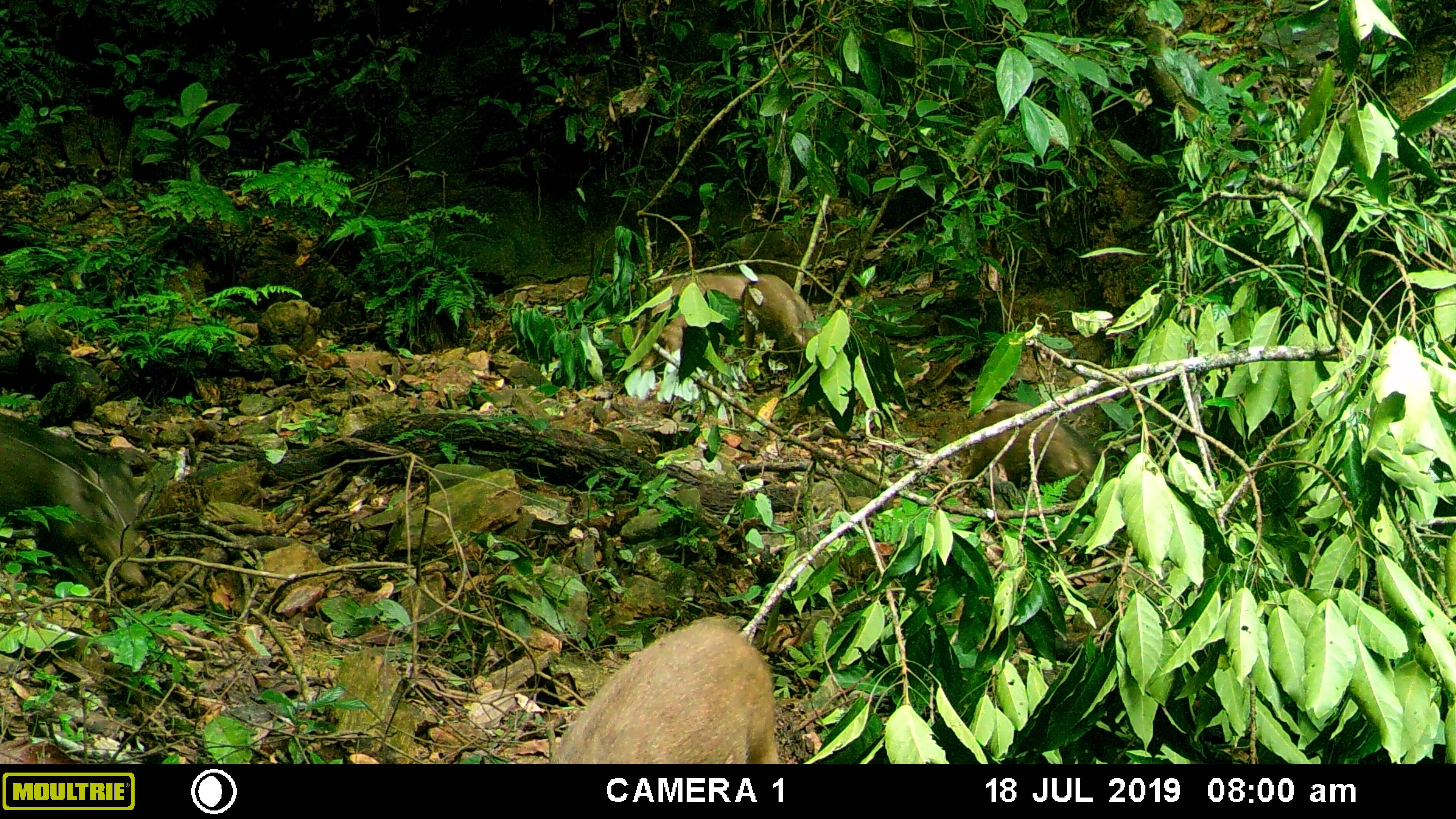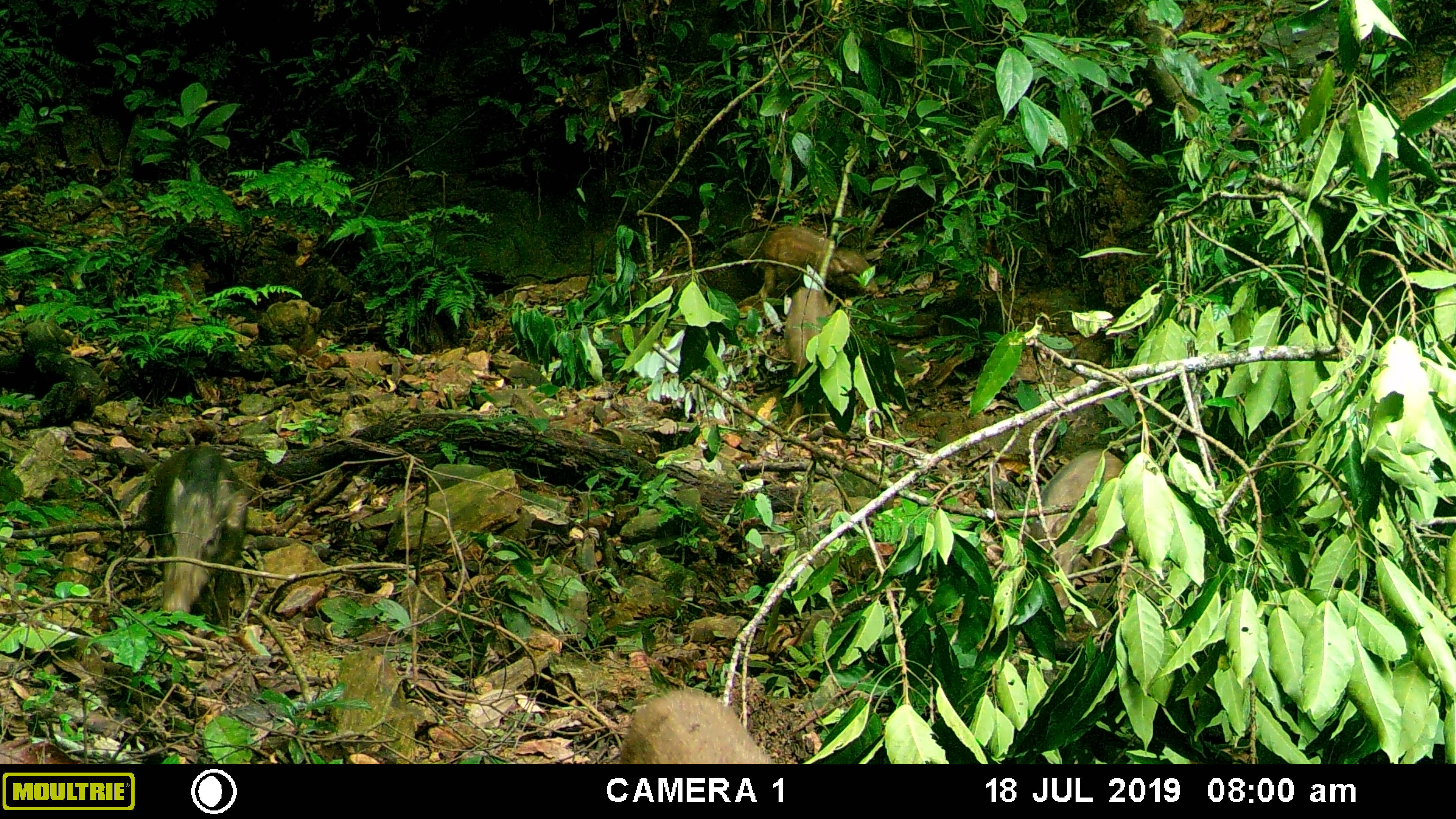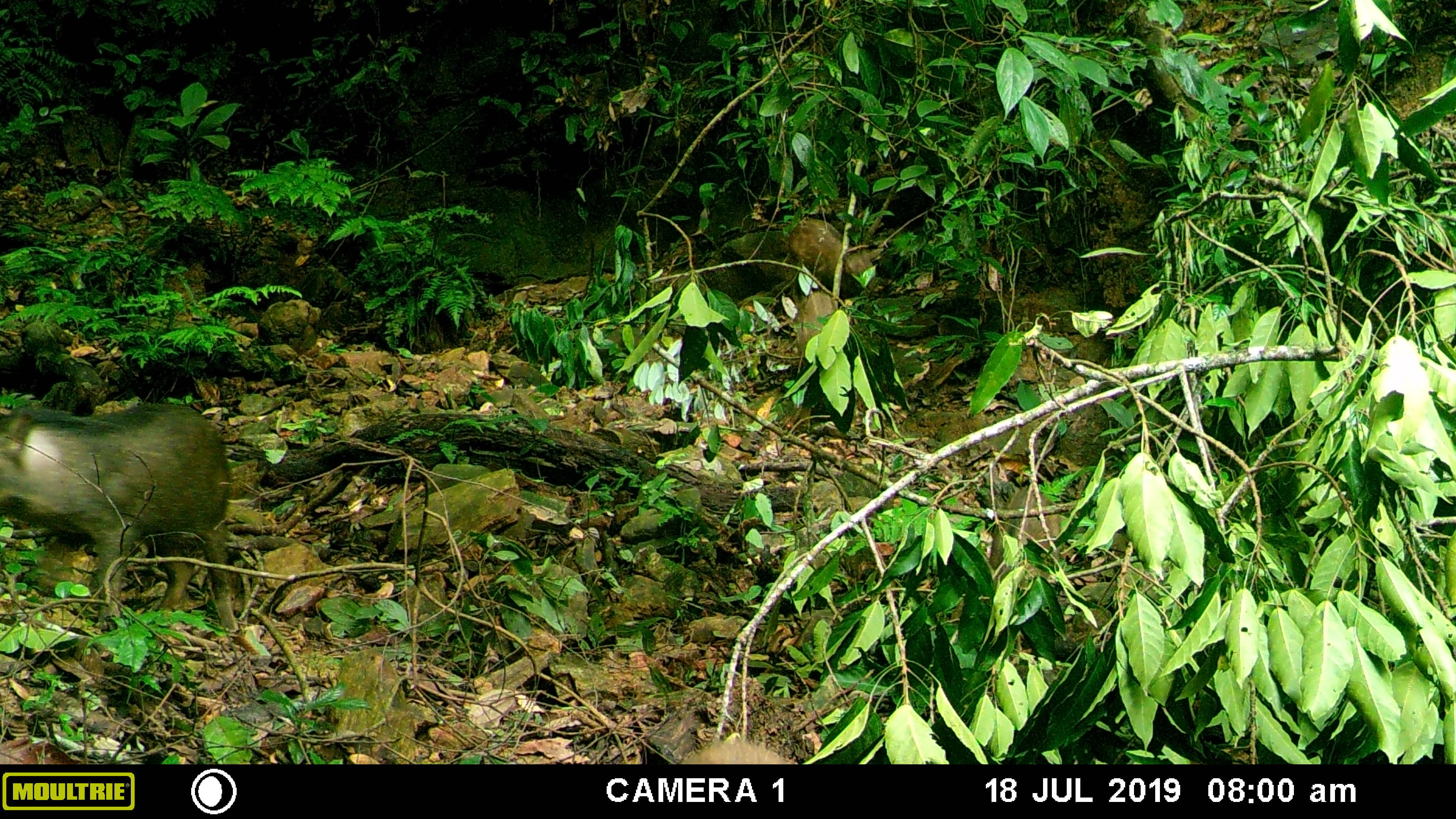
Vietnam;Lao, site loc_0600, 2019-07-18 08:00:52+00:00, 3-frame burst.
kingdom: Animalia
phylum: Chordata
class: Mammalia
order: Artiodactyla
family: Suidae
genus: Sus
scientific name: Sus scrofa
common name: eurasian wild pig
Eurasian wild pig (Sus scrofa). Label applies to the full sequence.